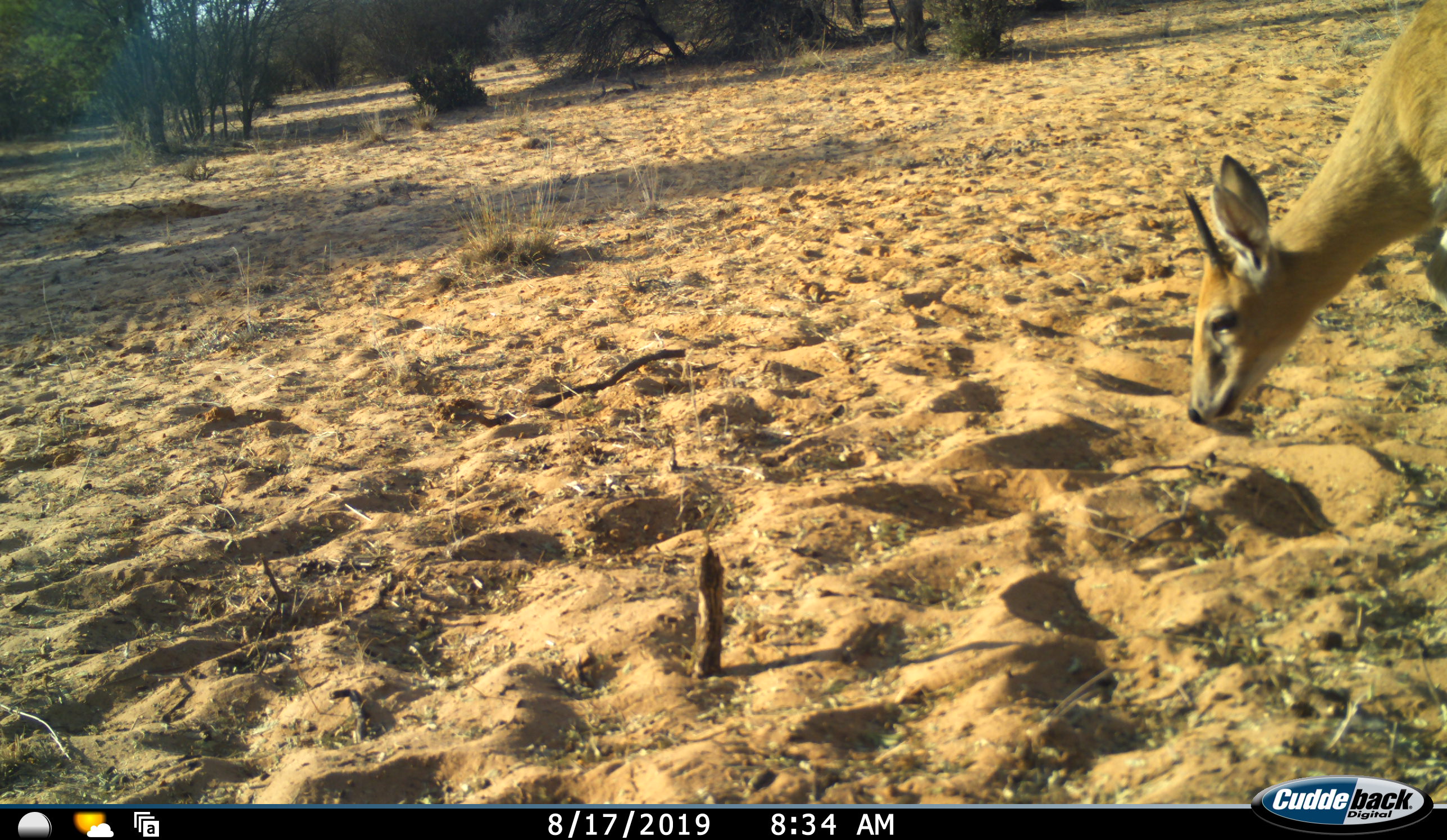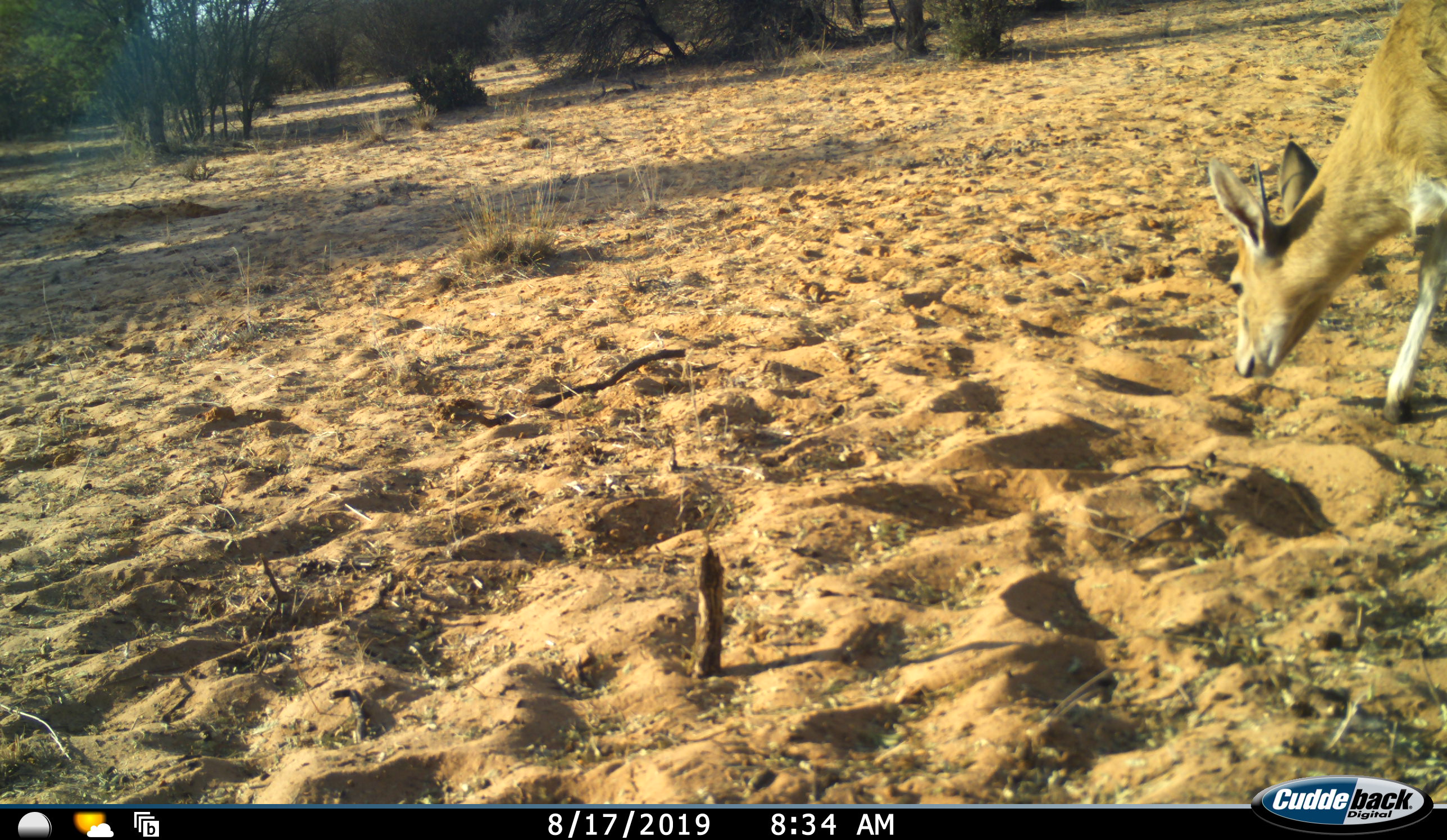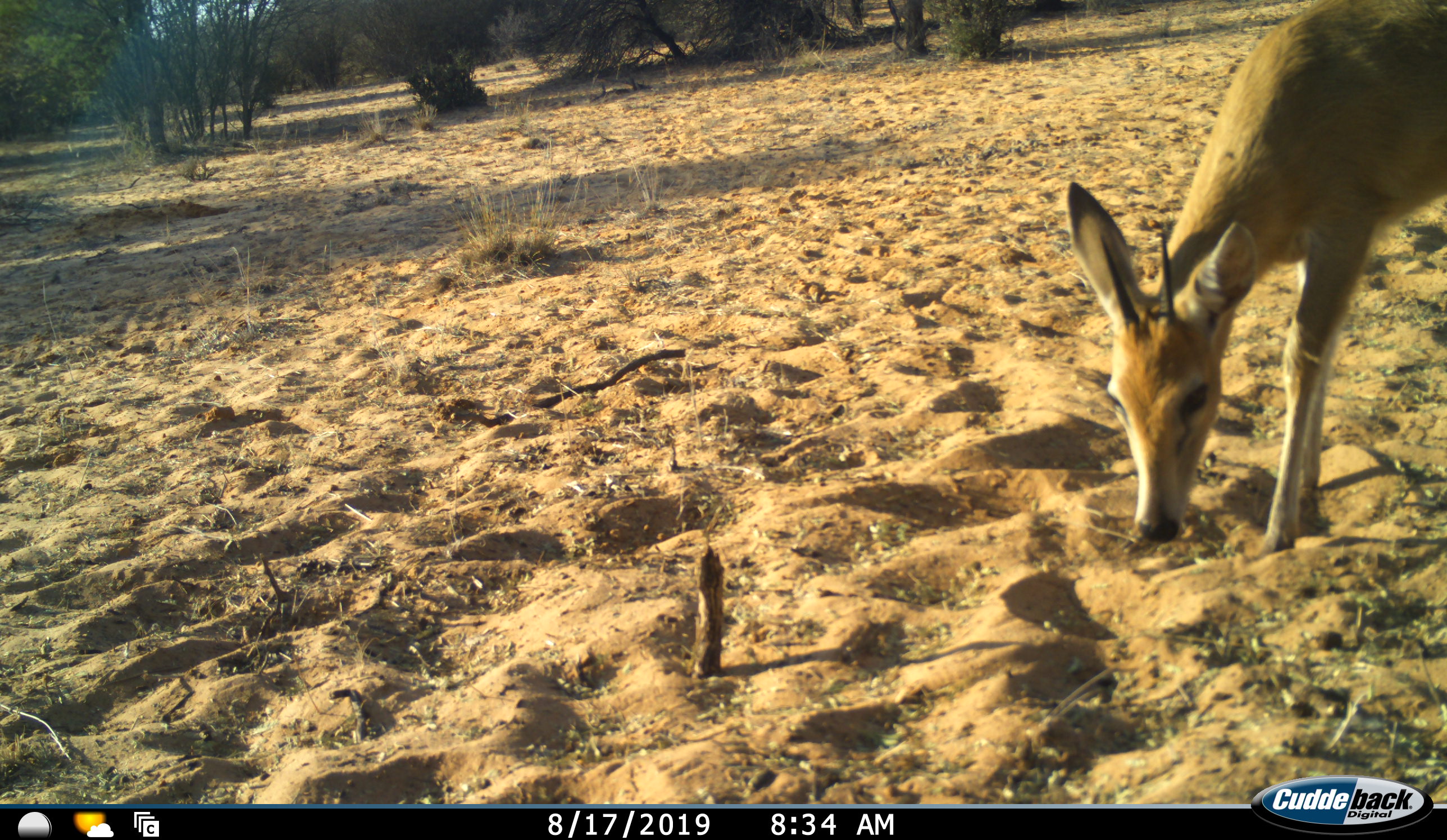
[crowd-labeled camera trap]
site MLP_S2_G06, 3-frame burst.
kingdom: Animalia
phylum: Chordata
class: Mammalia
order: Artiodactyla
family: Bovidae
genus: Sylvicapra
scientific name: Sylvicapra grimmia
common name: common duiker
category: duikercommongrey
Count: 1.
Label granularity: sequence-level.